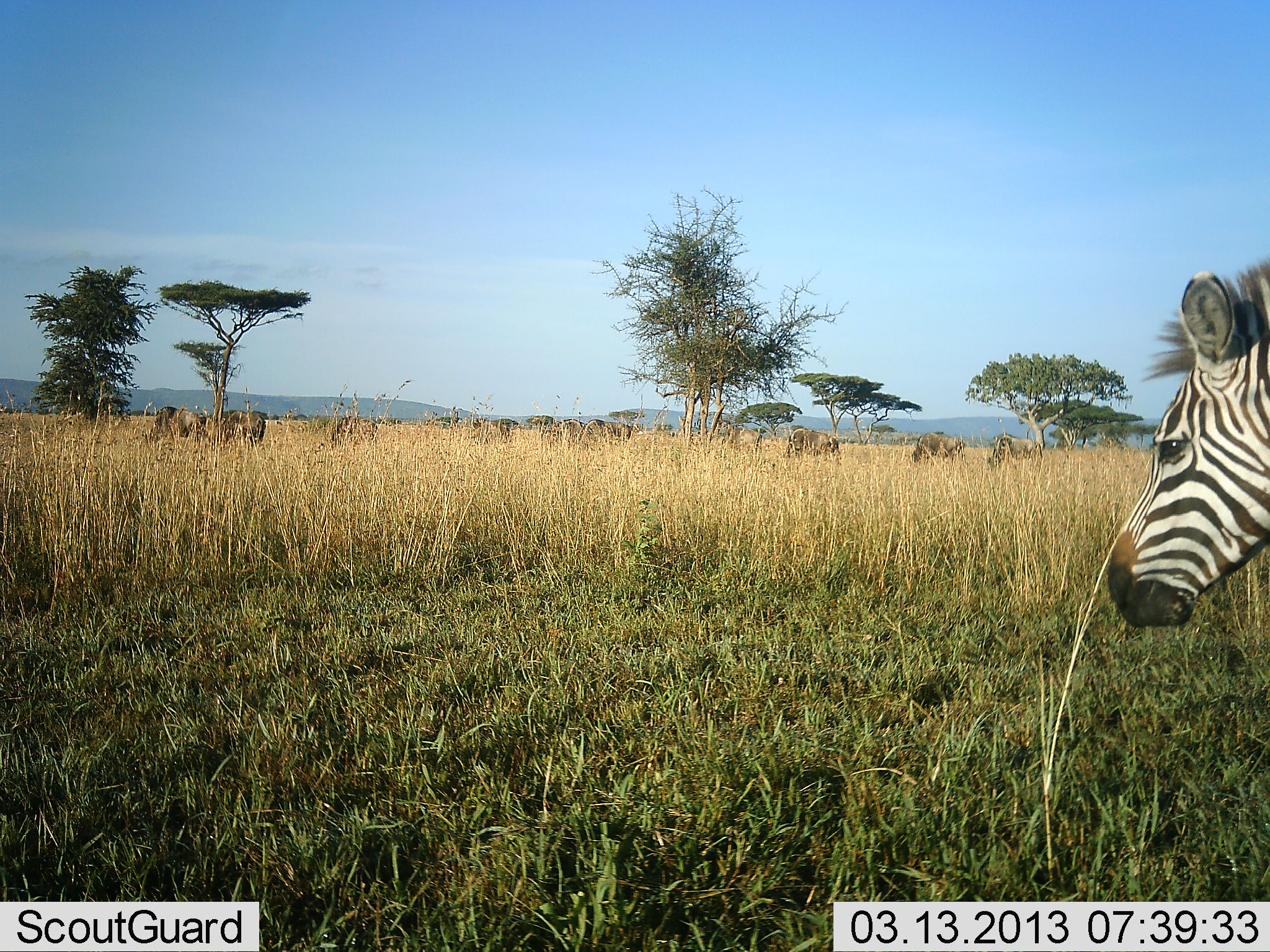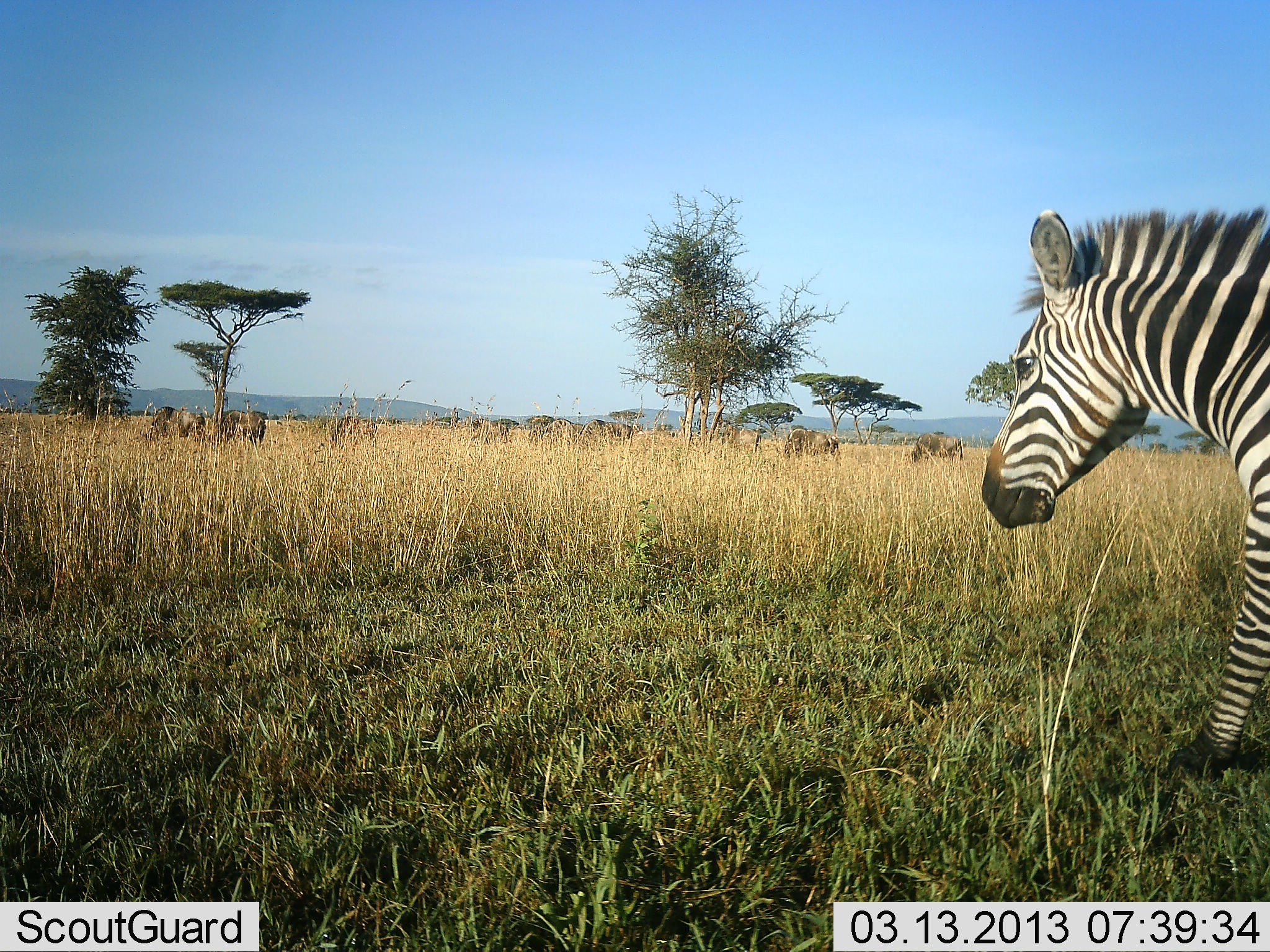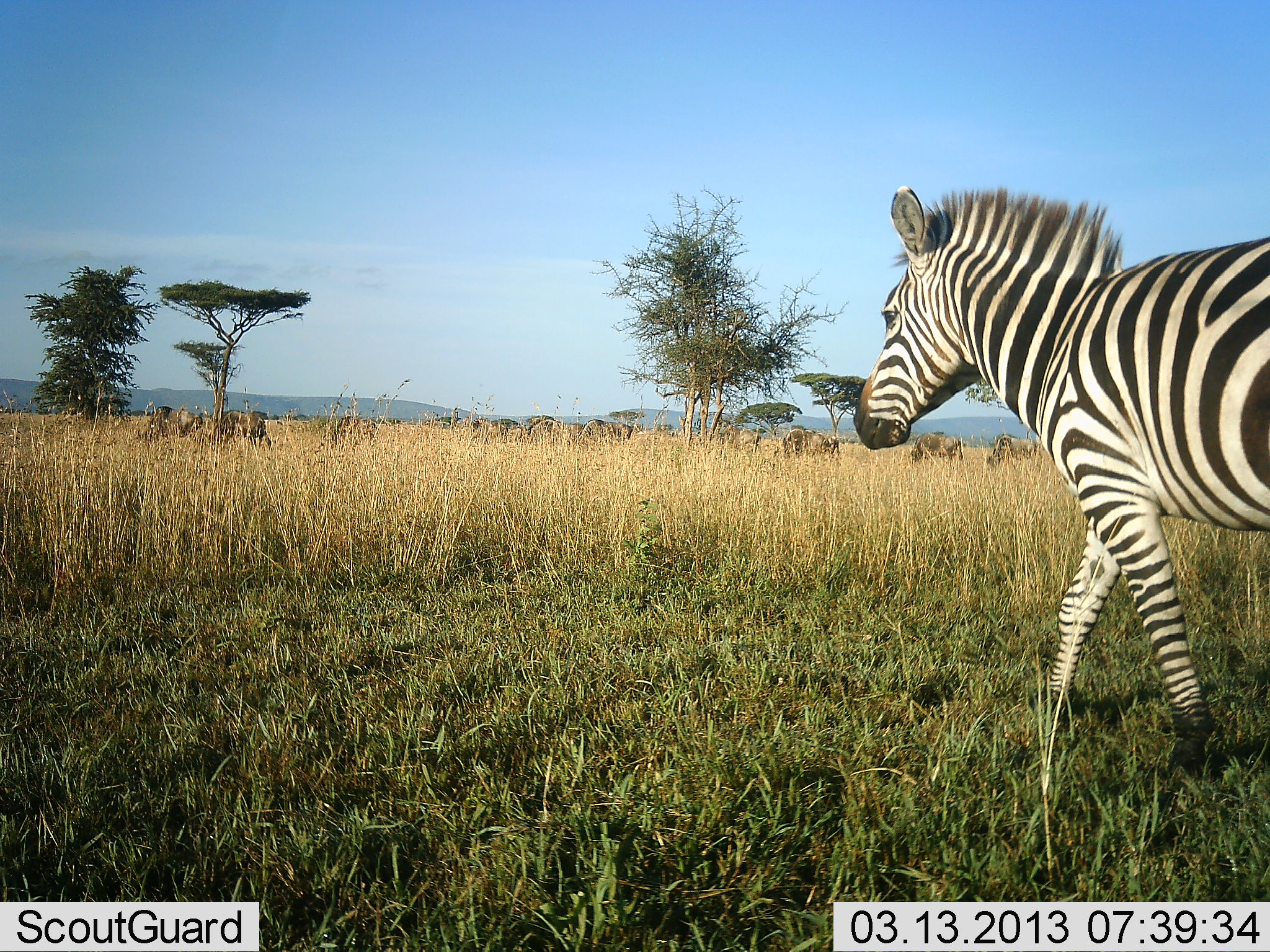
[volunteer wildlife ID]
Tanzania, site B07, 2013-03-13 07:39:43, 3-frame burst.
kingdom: Animalia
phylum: Chordata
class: Mammalia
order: Artiodactyla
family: Bovidae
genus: Connochaetes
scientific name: Connochaetes taurinus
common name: blue wildebeest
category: wildebeest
Wildebeest (blue wildebeest) (Connochaetes taurinus), count 9. Behavior (volunteer vote fractions): standing 32%, resting 8%, moving 28%, interacting 0%. Young present (vote fraction): 0%. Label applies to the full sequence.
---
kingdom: Animalia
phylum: Chordata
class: Mammalia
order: Perissodactyla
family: Equidae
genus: Equus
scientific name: Equus quagga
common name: plains zebra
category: zebra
Zebra (plains zebra) (Equus quagga), count 1. Behavior (volunteer vote fractions): standing 2%, resting 0%, moving 98%, interacting 0%. Young present (vote fraction): 0%. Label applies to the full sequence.